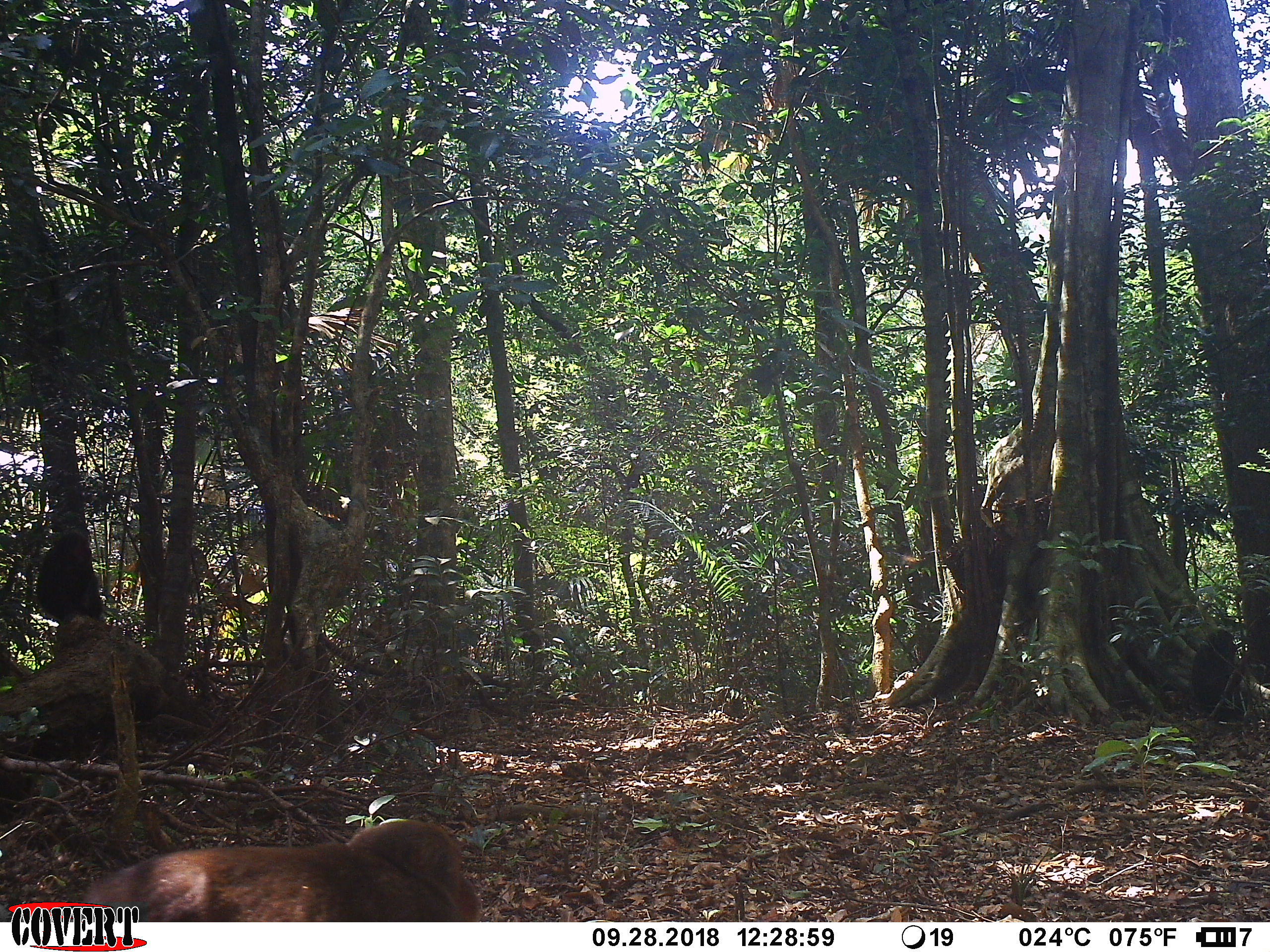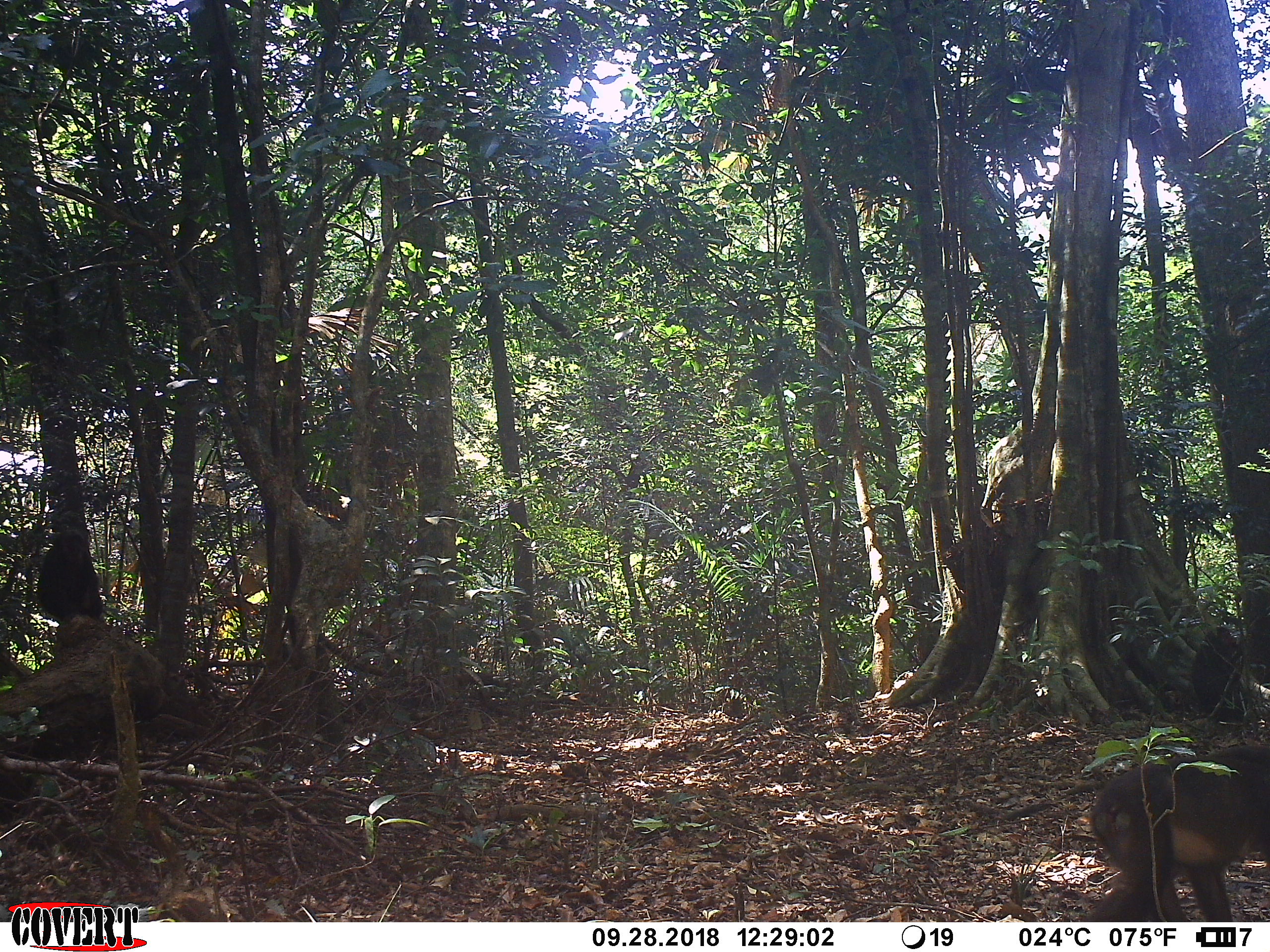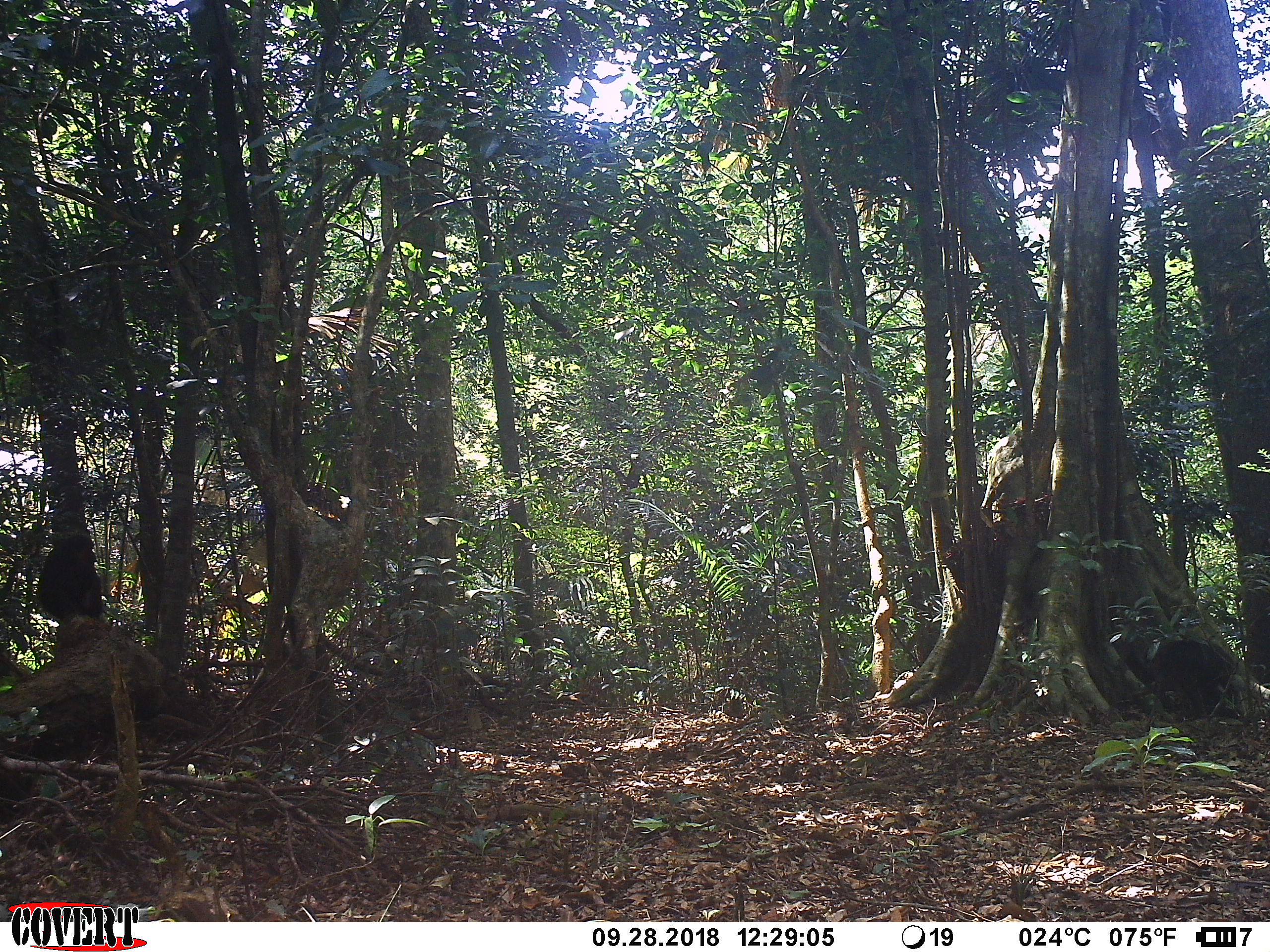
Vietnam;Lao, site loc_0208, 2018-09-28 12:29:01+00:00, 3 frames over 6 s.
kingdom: Animalia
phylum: Chordata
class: Mammalia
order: Primates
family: Cercopithecidae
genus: Macaca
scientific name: Macaca arctoides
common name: stump-tailed macaque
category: stump tailed macaque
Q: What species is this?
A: Stump tailed macaque (stump-tailed macaque) (Macaca arctoides).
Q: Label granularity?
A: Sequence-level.